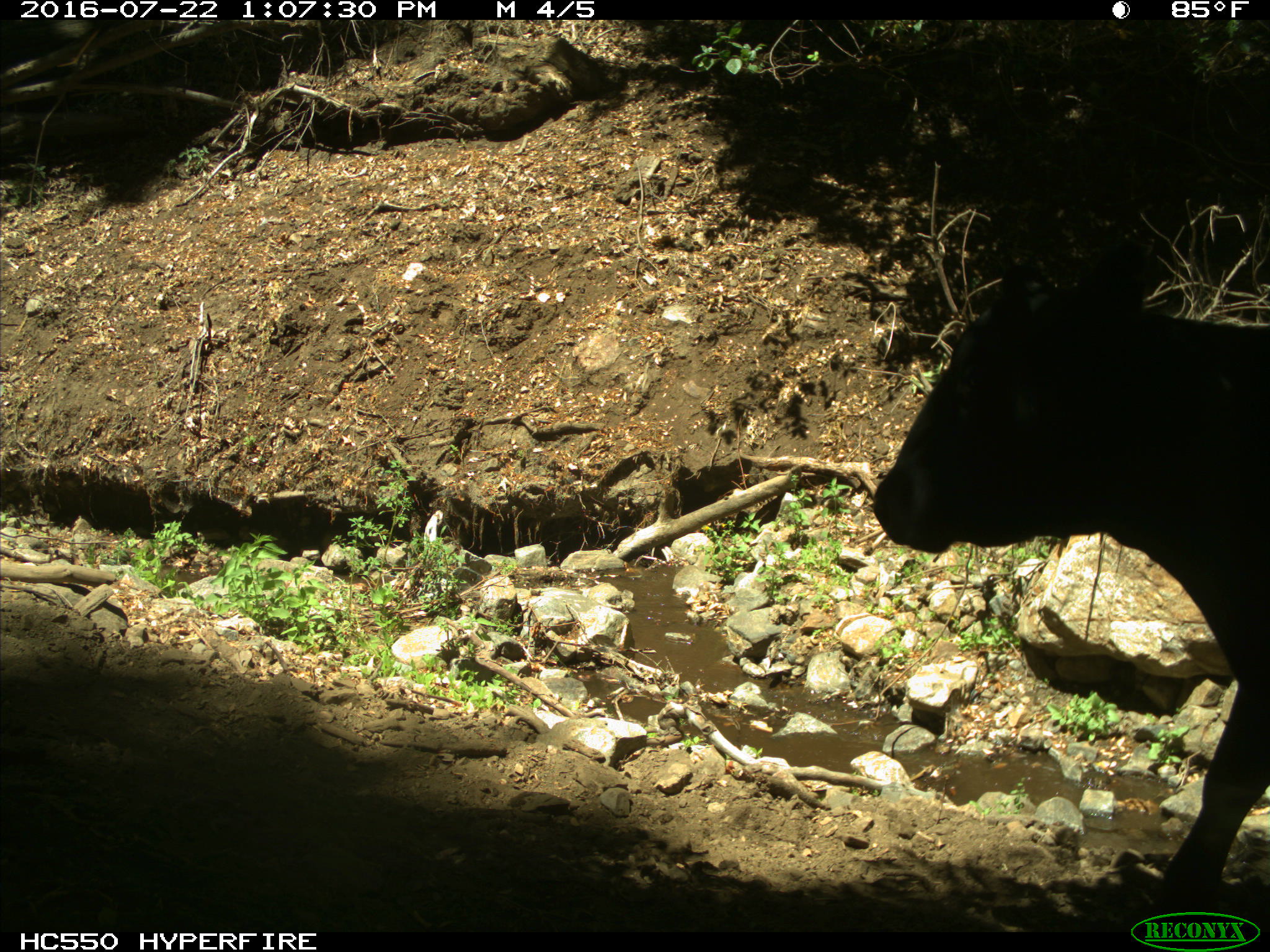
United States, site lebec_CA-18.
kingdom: Animalia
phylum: Chordata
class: Mammalia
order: Artiodactyla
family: Bovidae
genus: Bos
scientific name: Bos taurus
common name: domestic cow